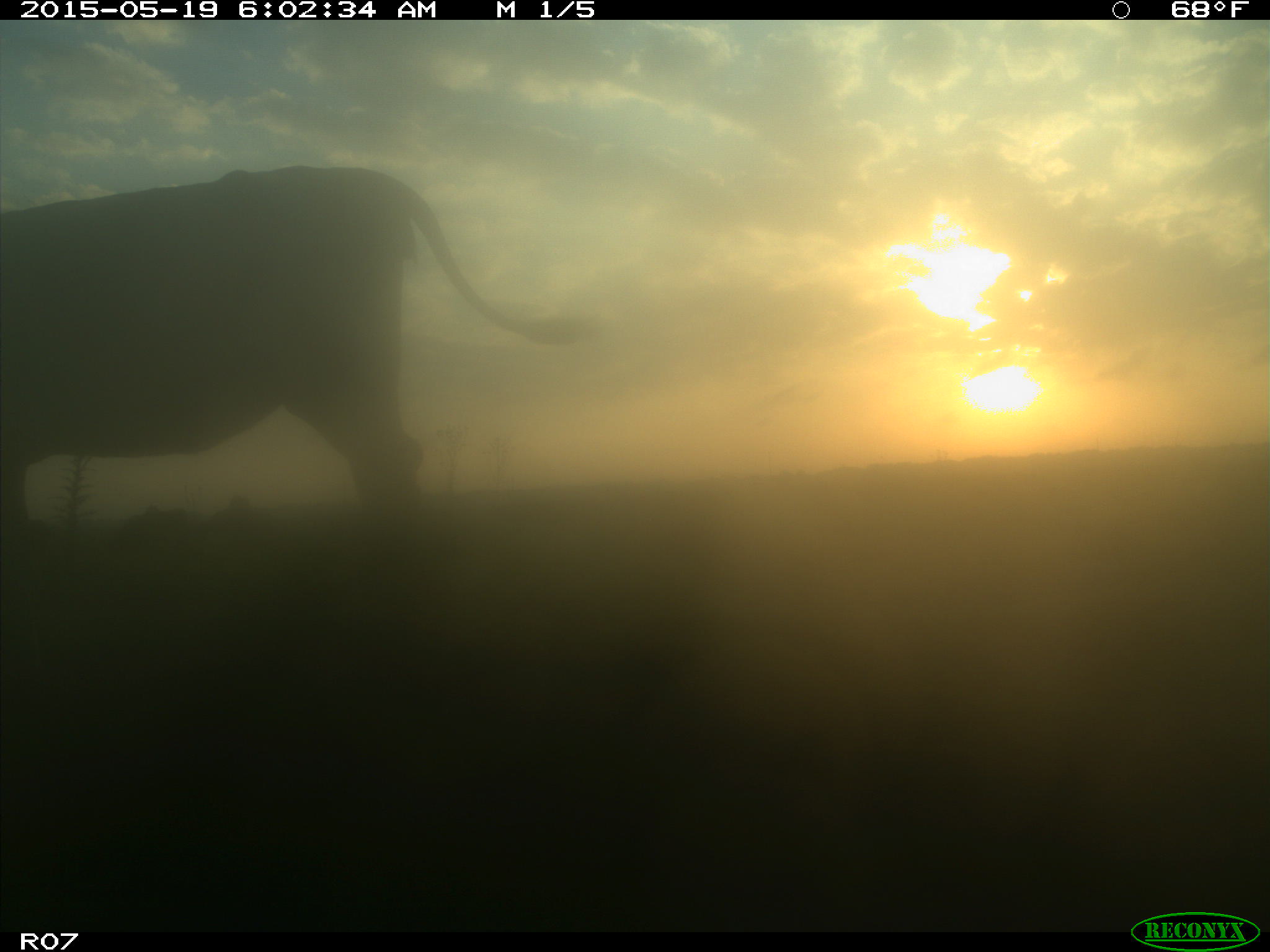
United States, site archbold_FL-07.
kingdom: Animalia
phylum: Chordata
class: Mammalia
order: Artiodactyla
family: Bovidae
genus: Bos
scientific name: Bos taurus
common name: domestic cow